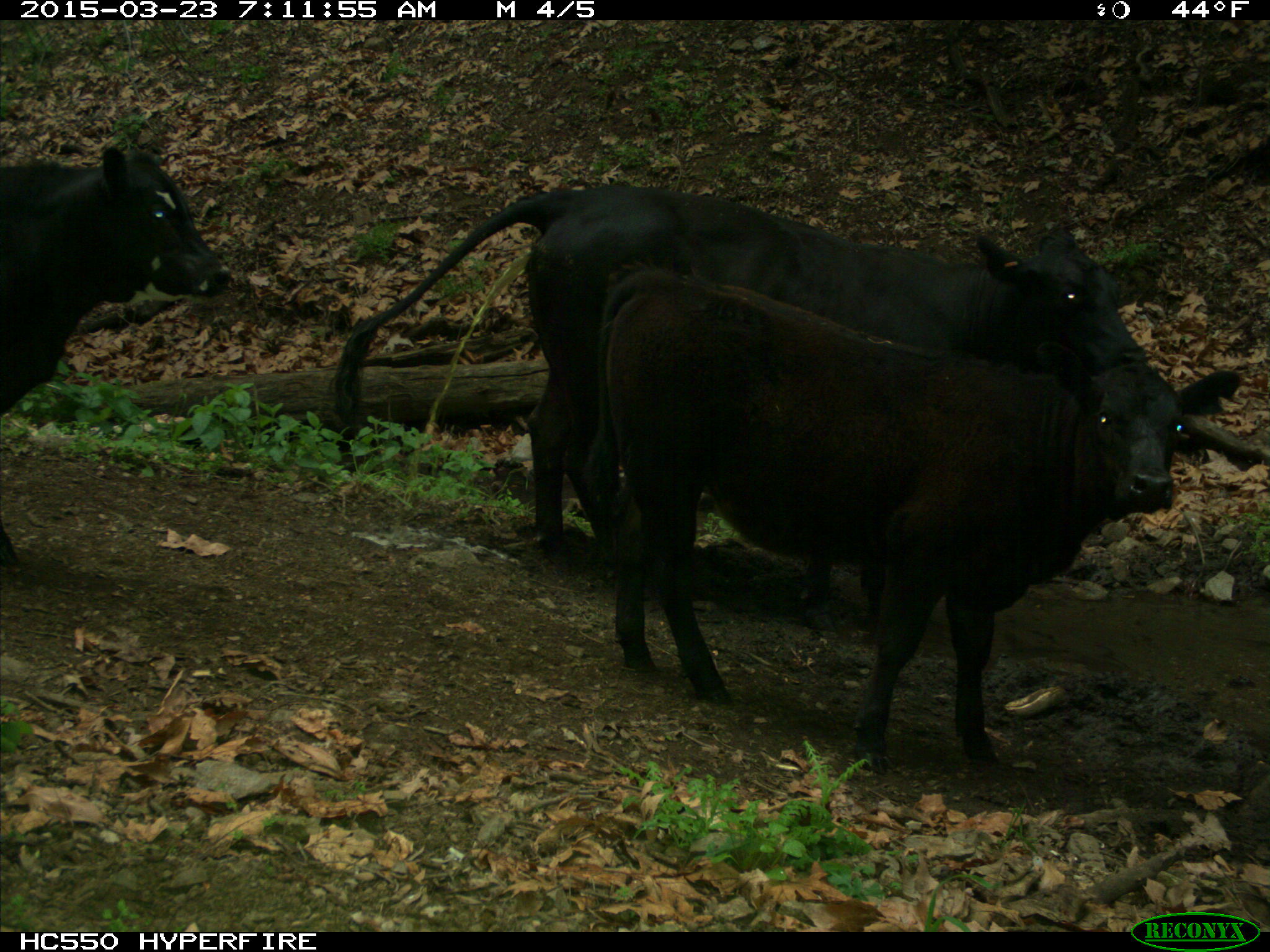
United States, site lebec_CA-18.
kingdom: Animalia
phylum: Chordata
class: Mammalia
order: Artiodactyla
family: Bovidae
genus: Bos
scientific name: Bos taurus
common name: domestic cow